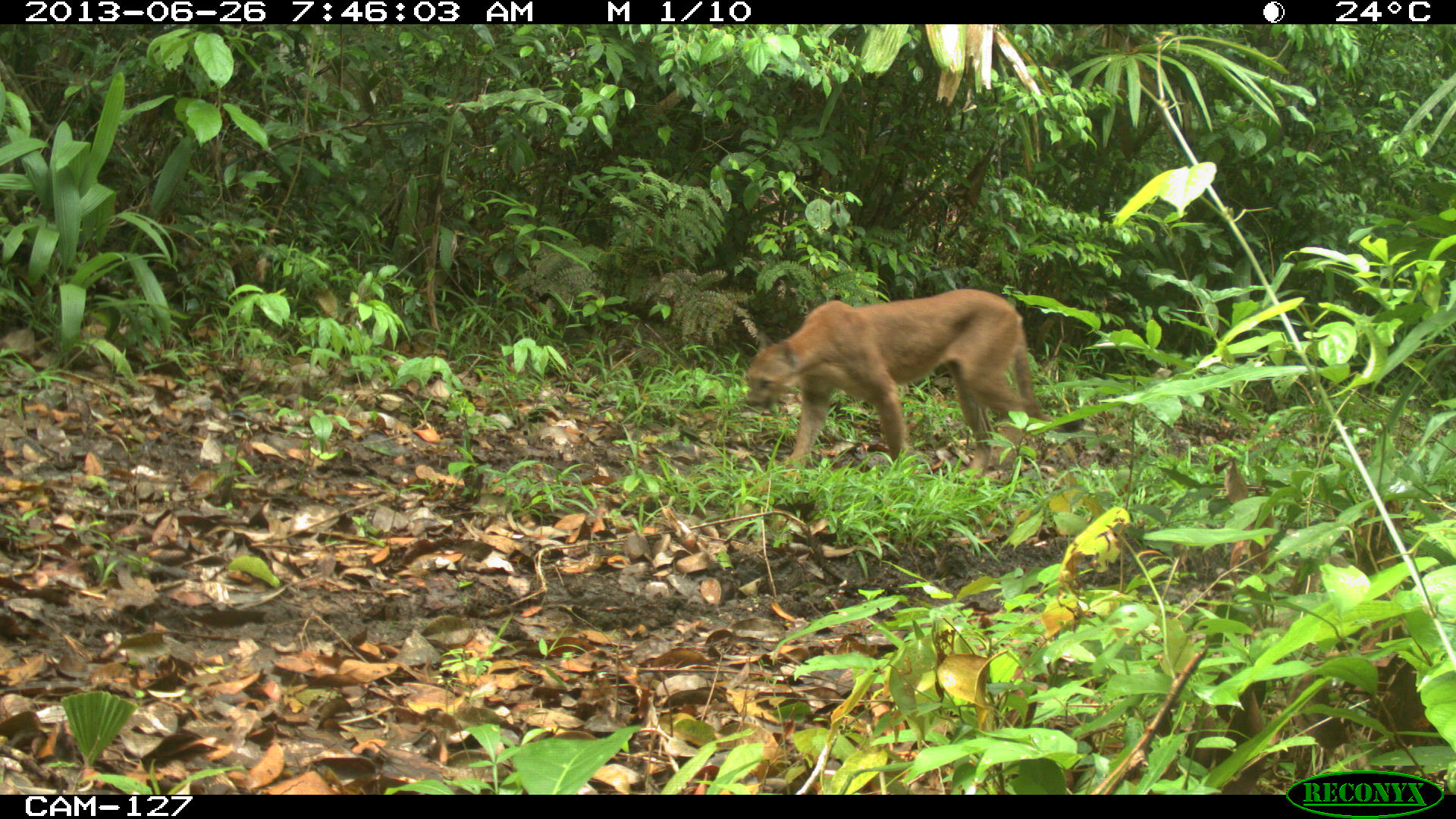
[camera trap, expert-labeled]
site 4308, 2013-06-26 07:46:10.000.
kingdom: Animalia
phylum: Chordata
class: Mammalia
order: Carnivora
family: Felidae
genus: Puma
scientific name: Puma concolor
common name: mountain lion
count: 1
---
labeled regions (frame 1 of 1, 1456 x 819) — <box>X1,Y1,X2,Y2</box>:
puma concolor: <box>743,287,1085,463</box>